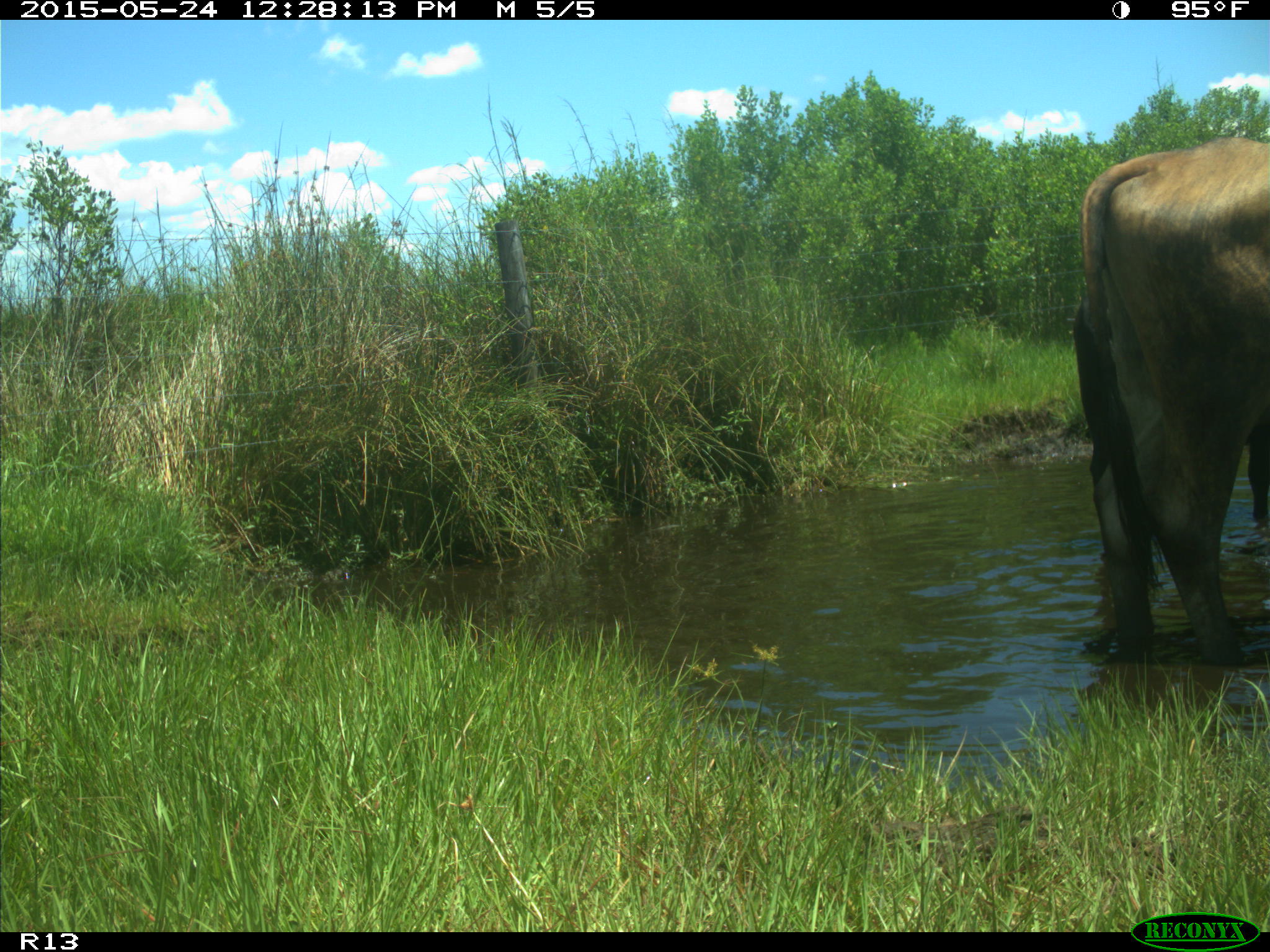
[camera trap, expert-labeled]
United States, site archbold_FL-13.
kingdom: Animalia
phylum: Chordata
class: Mammalia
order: Artiodactyla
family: Bovidae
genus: Bos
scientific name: Bos taurus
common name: domestic cow